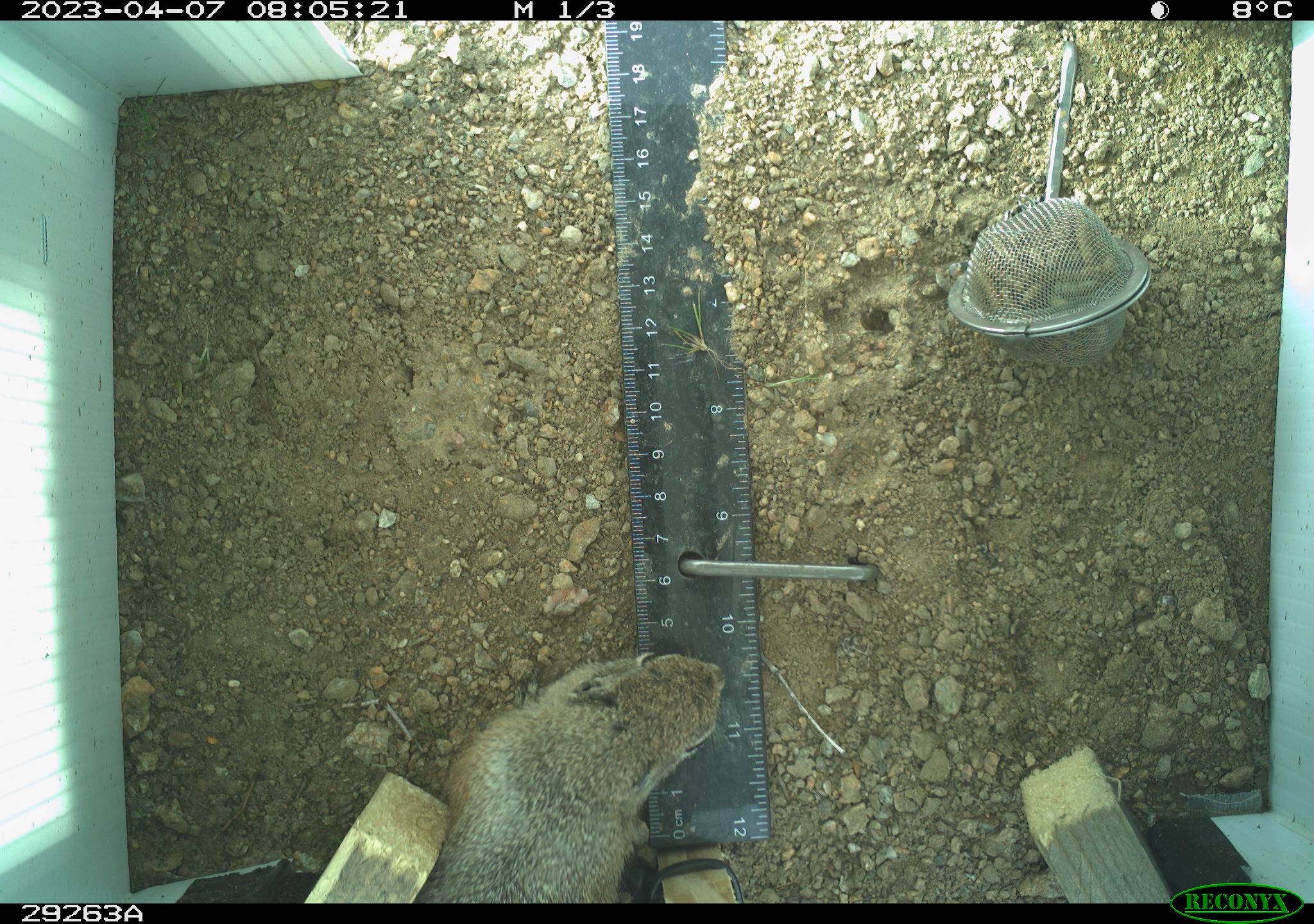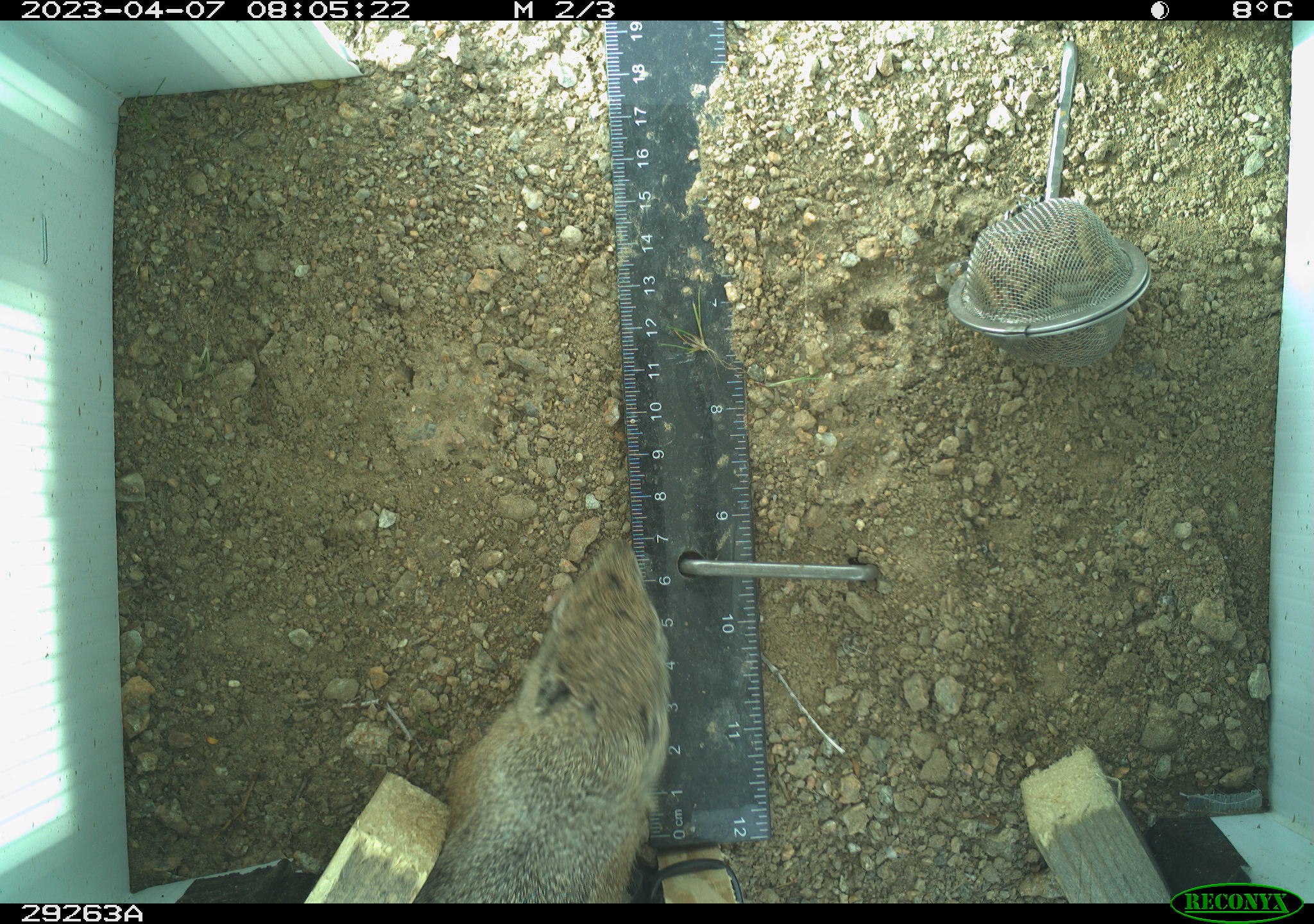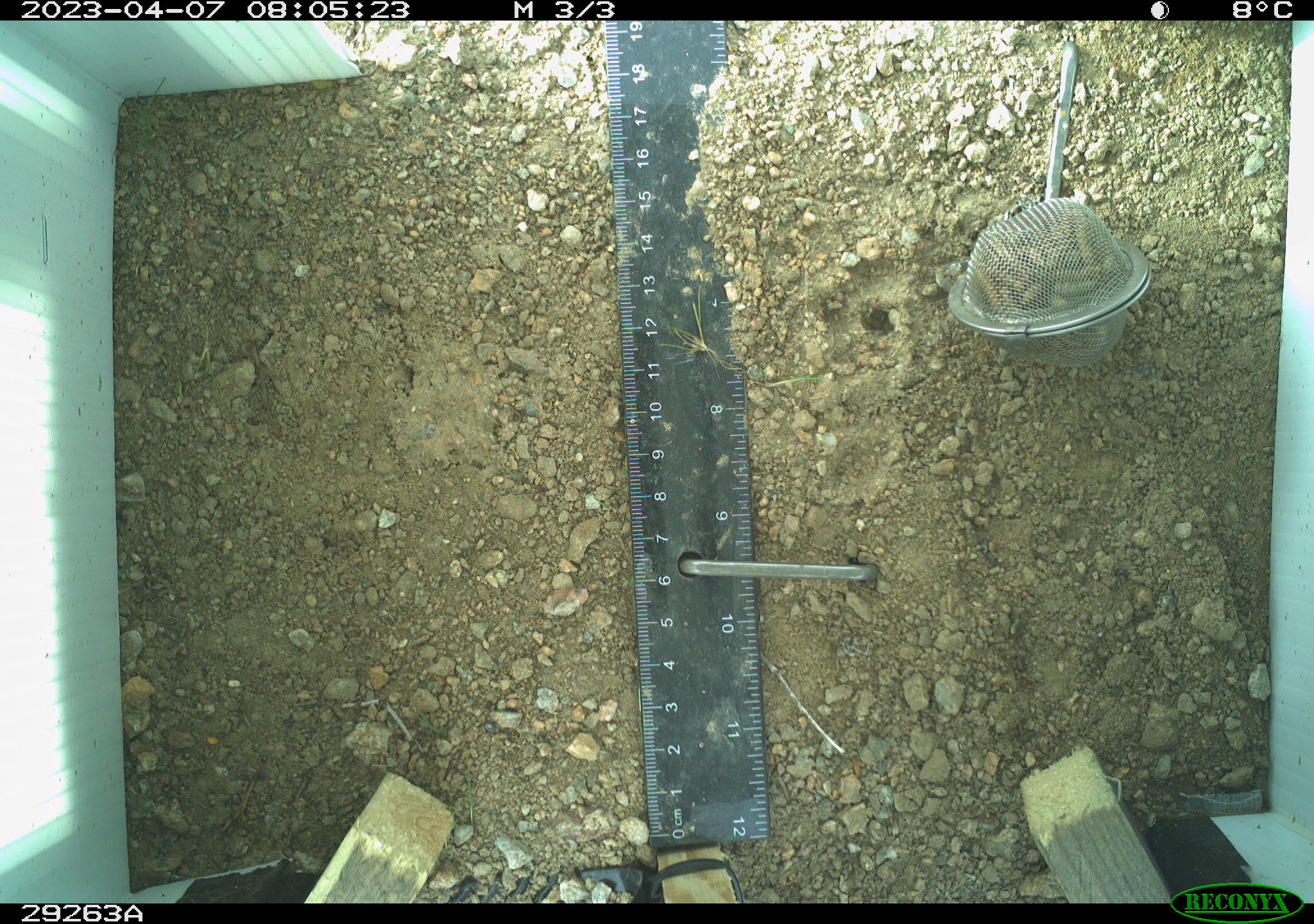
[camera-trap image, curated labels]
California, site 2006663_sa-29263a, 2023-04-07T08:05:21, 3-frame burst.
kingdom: Animalia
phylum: Chordata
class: Mammalia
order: Rodentia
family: Sciuridae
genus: Ammospermophilus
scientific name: Ammospermophilus leucurus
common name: white-tailed antelope squirrel